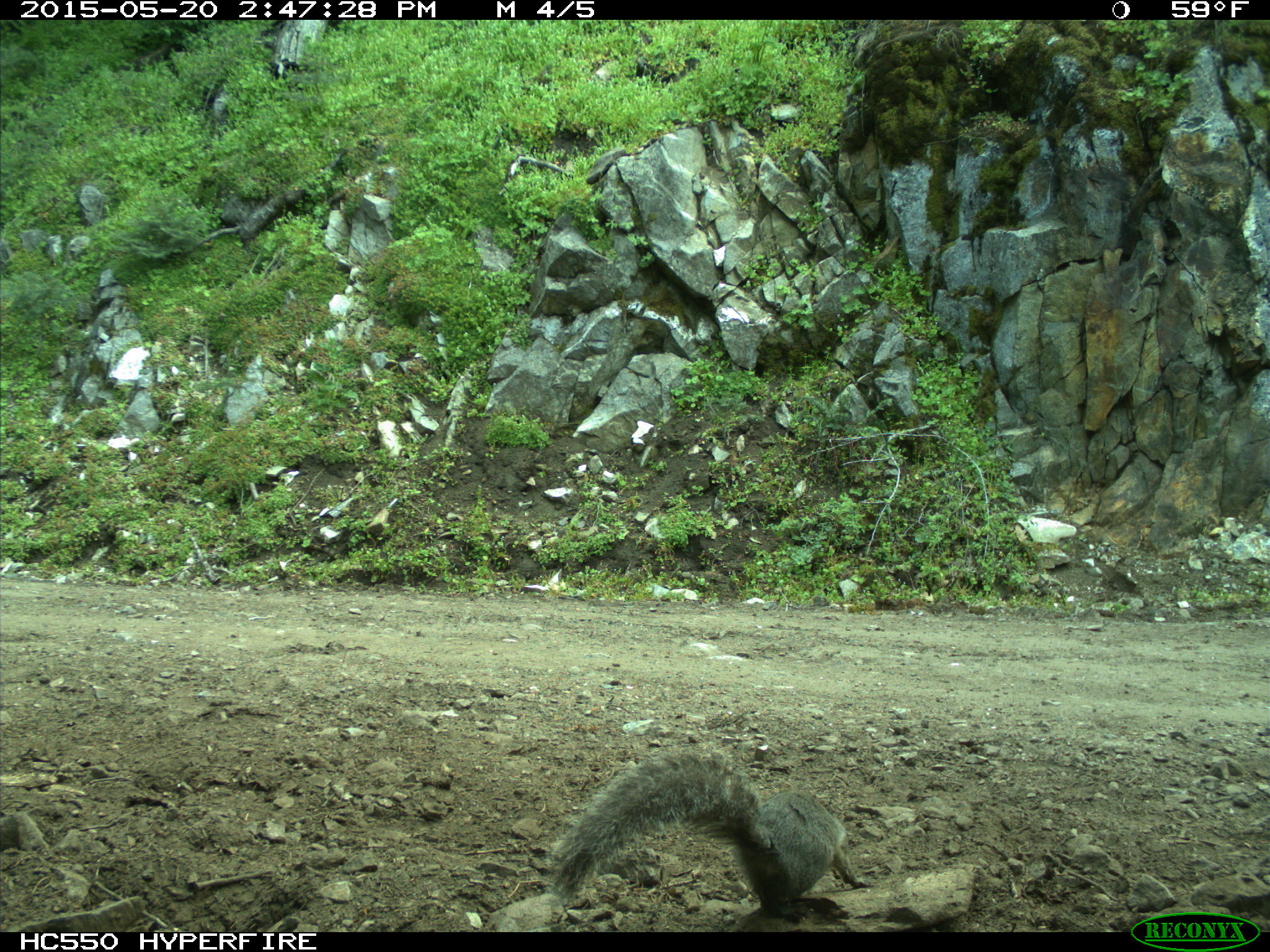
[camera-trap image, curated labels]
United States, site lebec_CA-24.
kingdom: Animalia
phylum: Chordata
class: Mammalia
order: Rodentia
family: Sciuridae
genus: Sciurus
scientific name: Sciurus carolinensis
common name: eastern gray squirrel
Sciurus carolinensis (eastern gray squirrel).